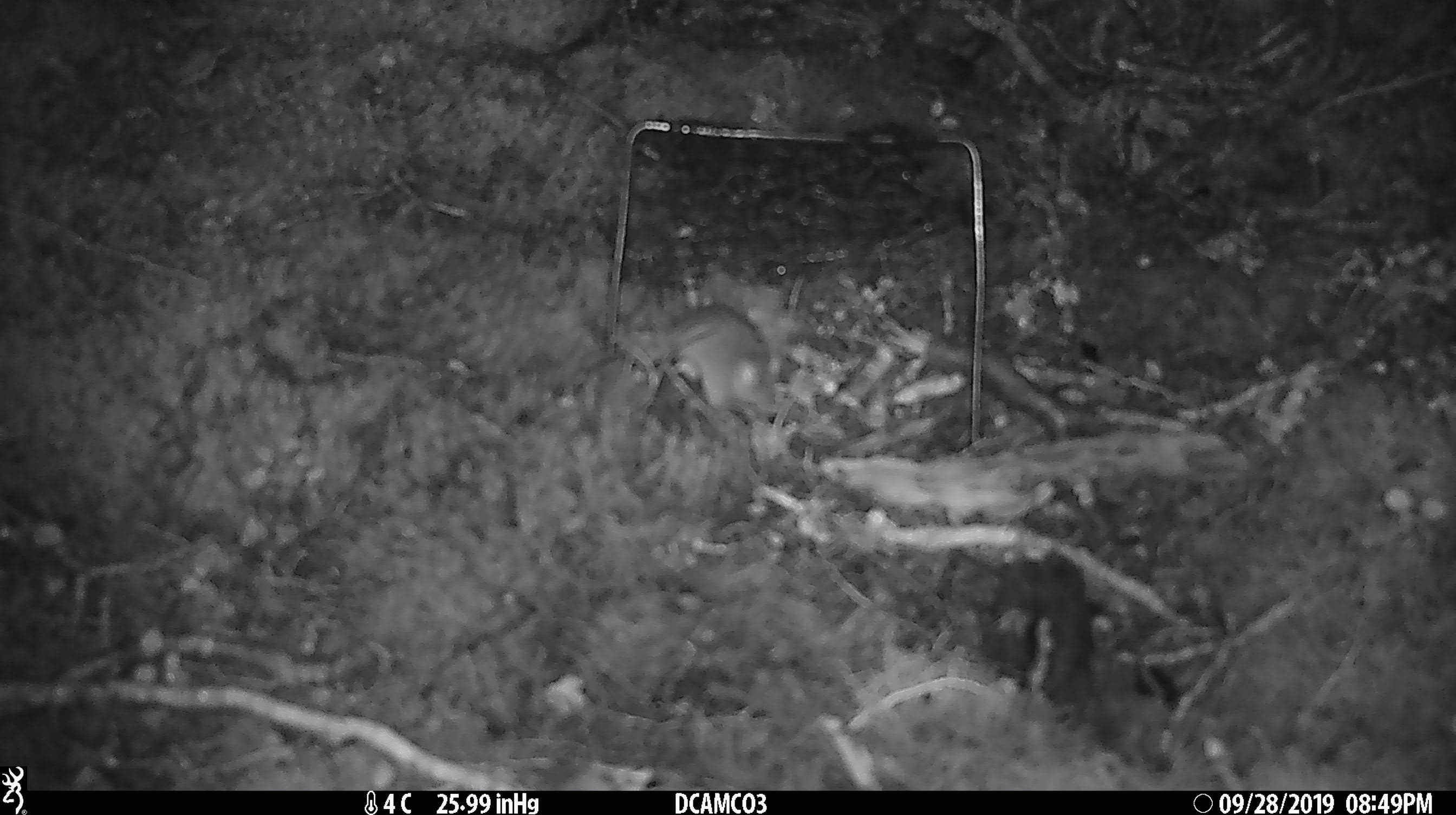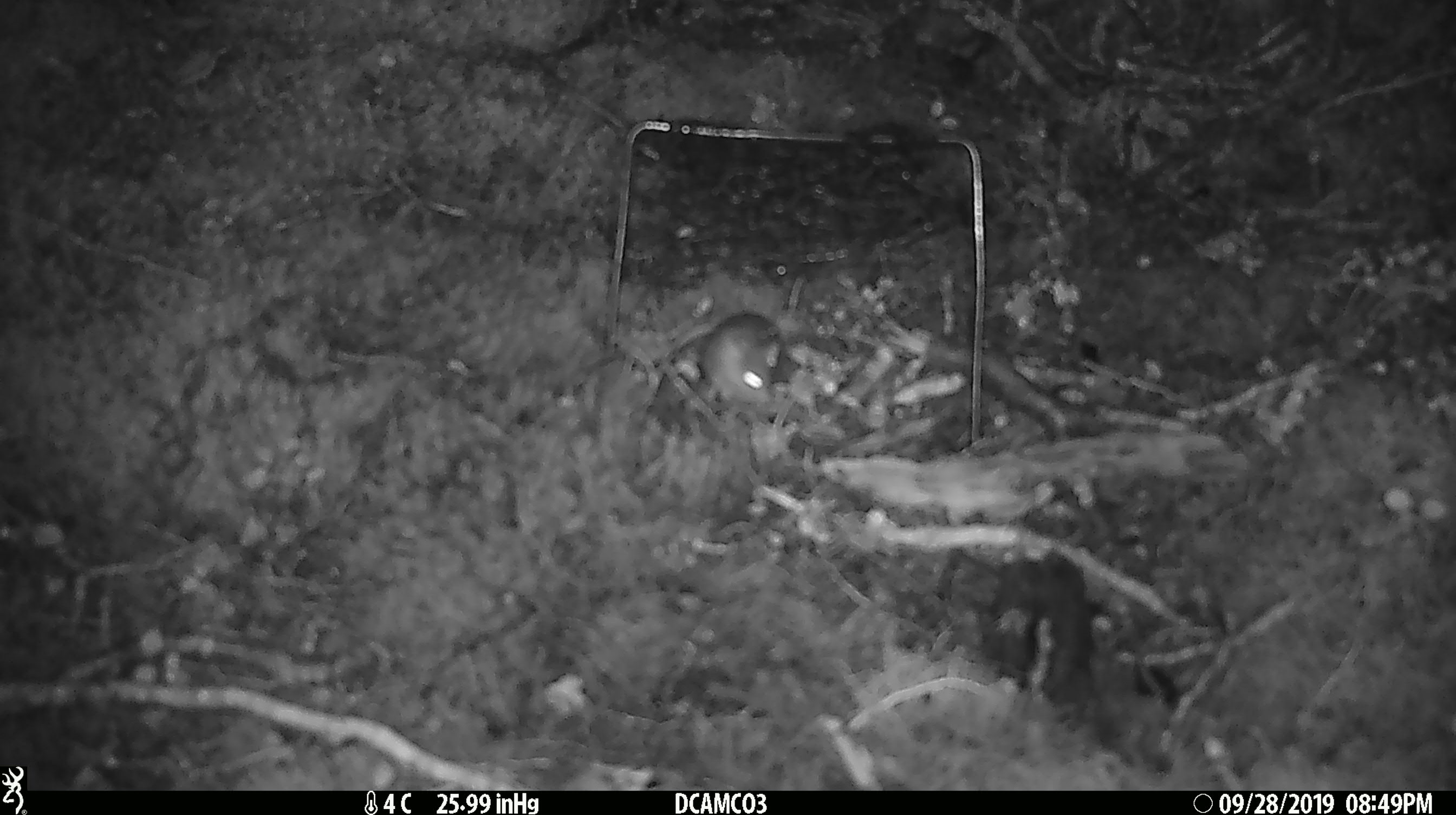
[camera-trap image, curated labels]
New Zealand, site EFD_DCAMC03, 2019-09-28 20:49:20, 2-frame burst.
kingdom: Animalia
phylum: Chordata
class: Mammalia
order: Rodentia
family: Muridae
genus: Mus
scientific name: Mus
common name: mouse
Mouse (Mus).